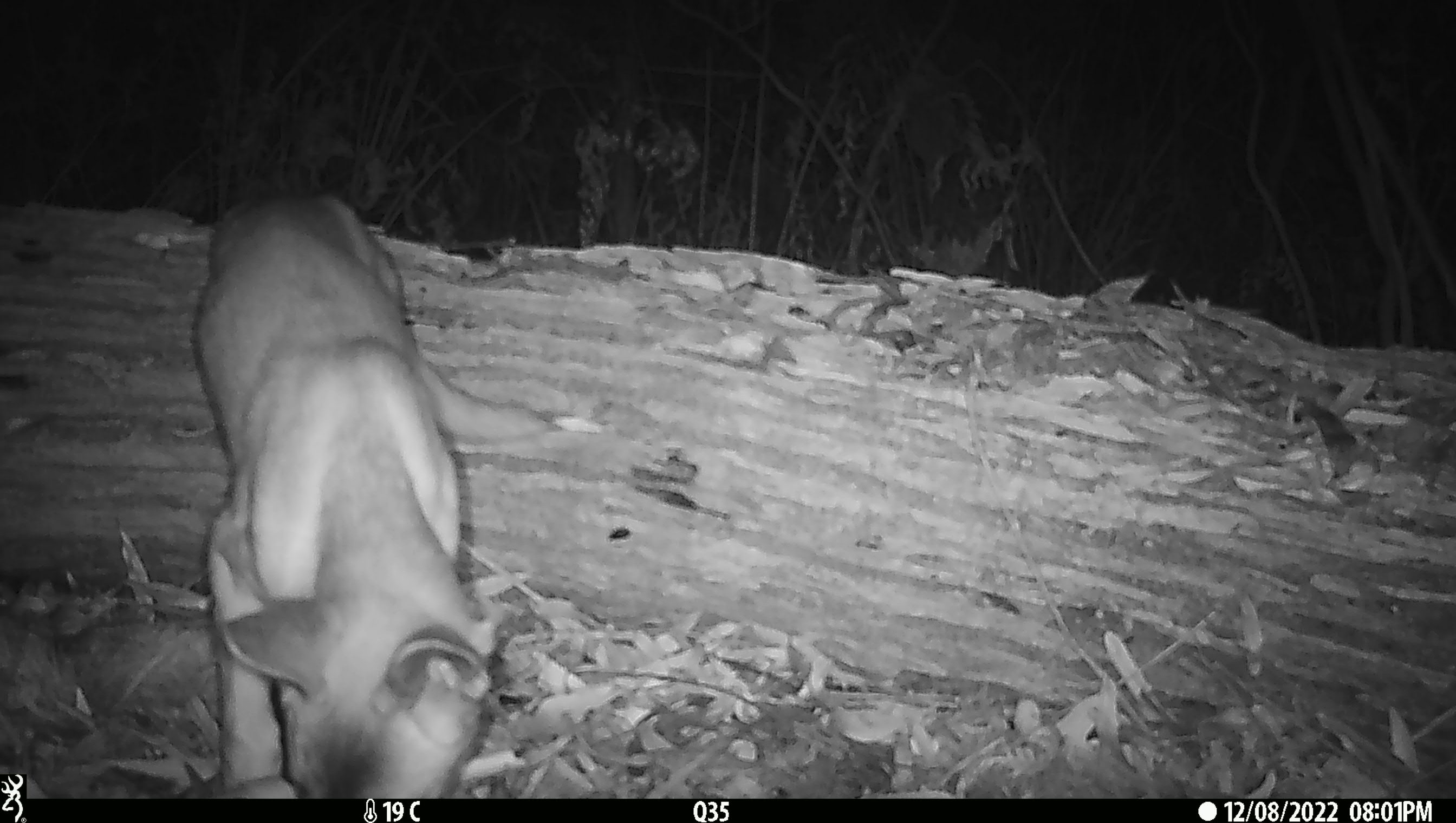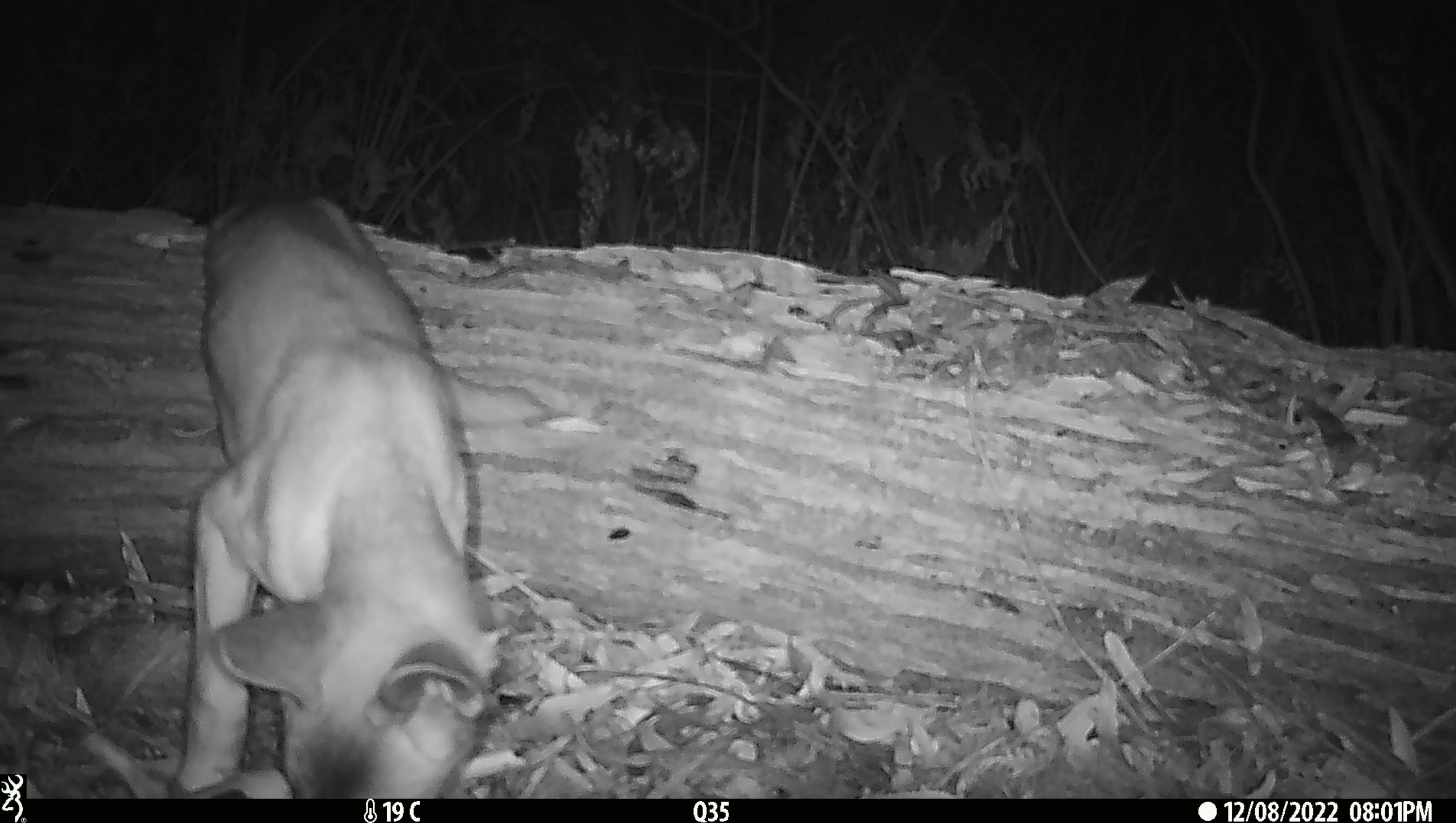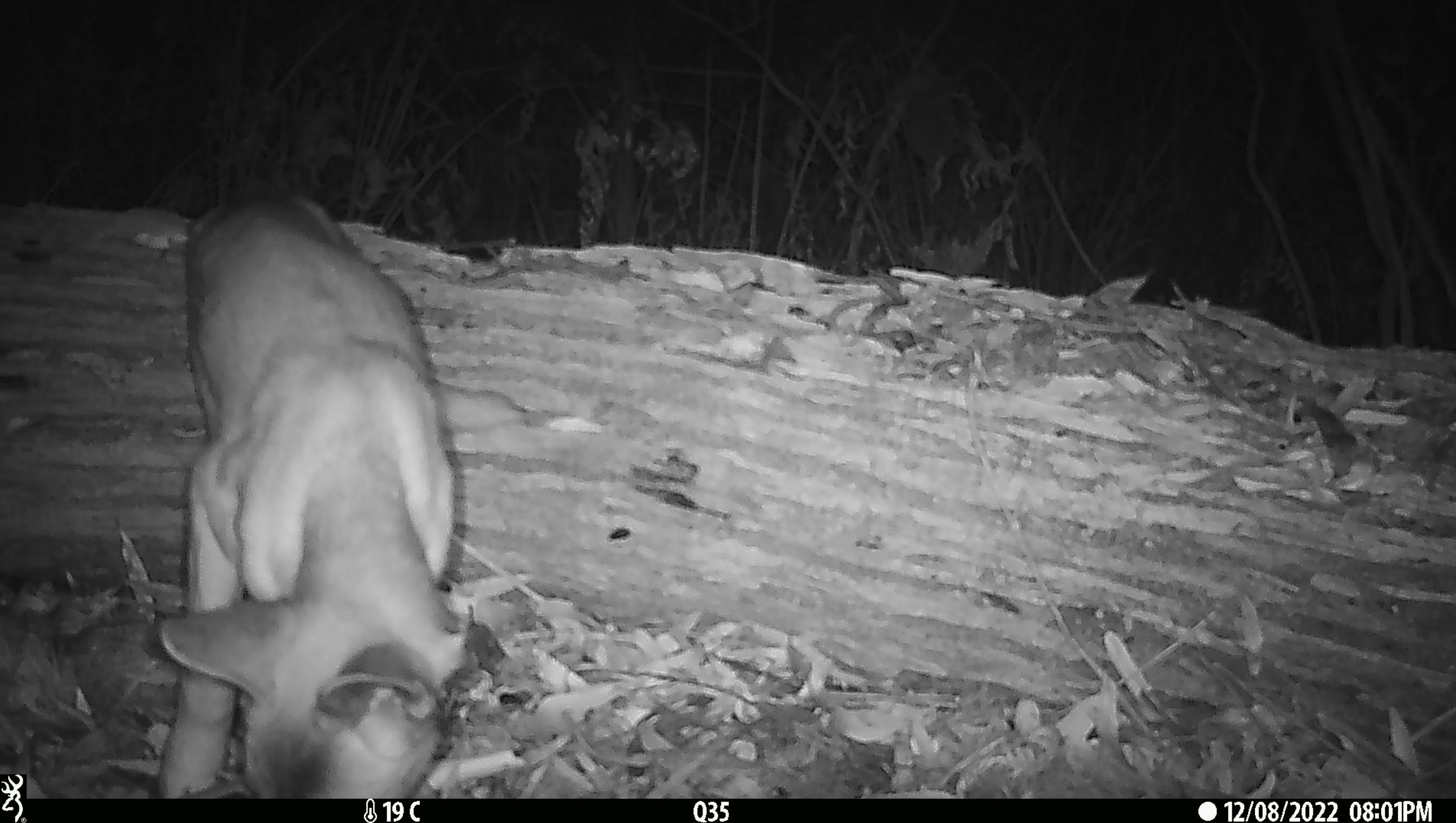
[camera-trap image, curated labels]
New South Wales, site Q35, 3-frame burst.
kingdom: Animalia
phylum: Chordata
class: Mammalia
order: Carnivora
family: Canidae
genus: Canis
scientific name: Canis familiaris dingo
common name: dingo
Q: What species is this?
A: Dingo (Canis familiaris dingo).